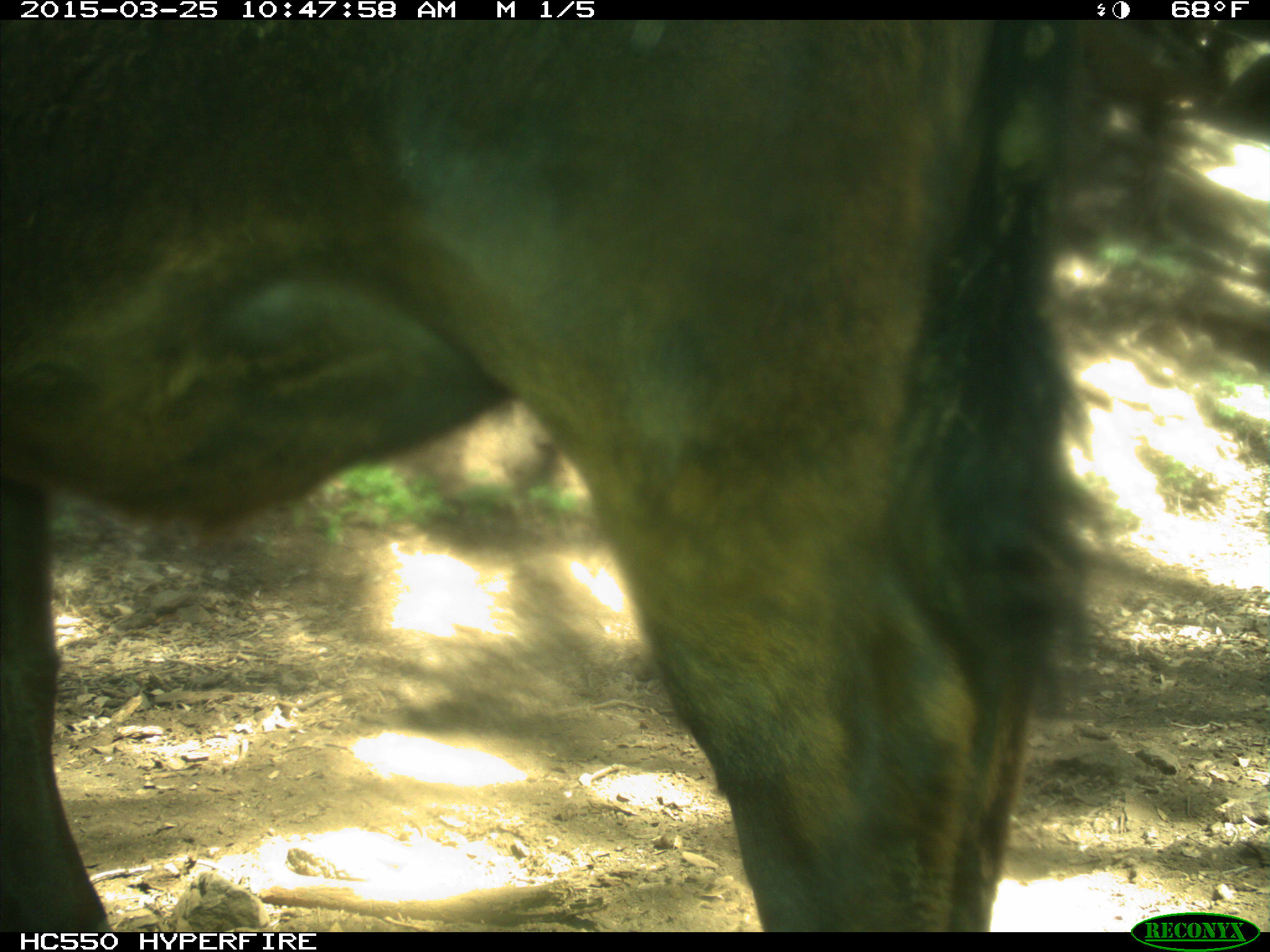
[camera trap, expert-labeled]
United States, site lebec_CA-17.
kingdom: Animalia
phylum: Chordata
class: Mammalia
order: Artiodactyla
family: Bovidae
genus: Bos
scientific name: Bos taurus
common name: domestic cow